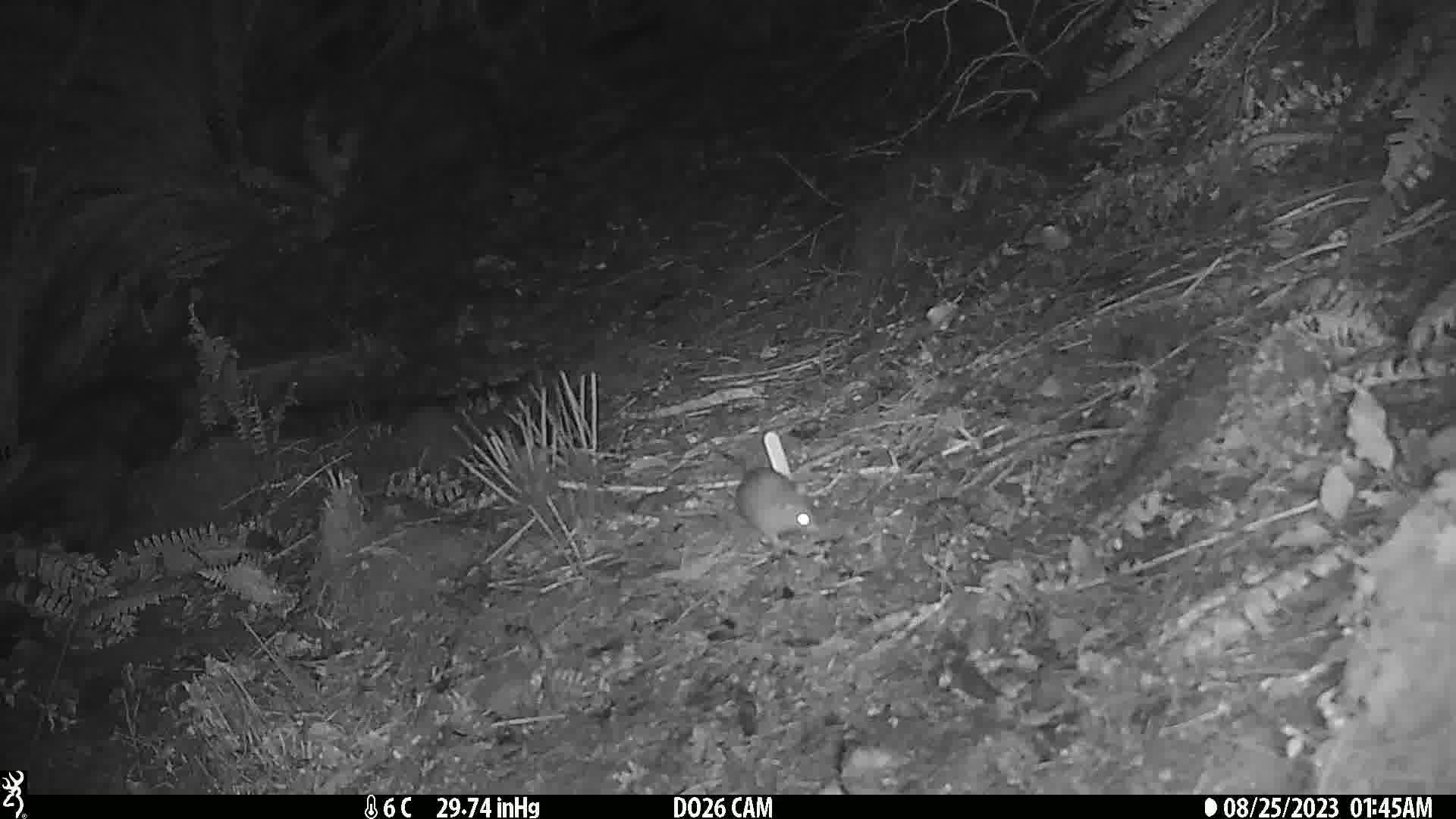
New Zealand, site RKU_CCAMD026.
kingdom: Animalia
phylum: Chordata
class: Mammalia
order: Rodentia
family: Muridae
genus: Rattus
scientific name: Rattus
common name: rat